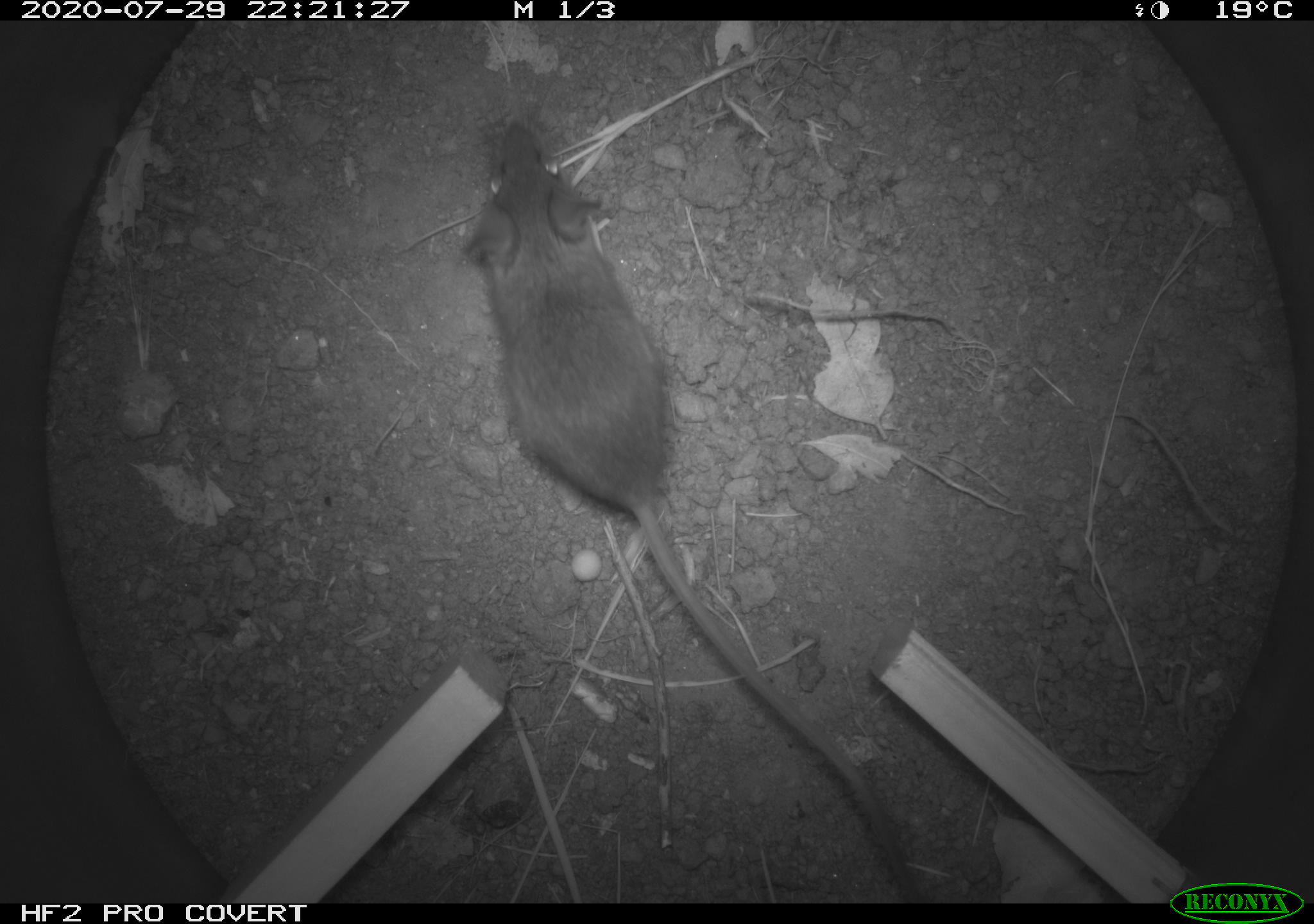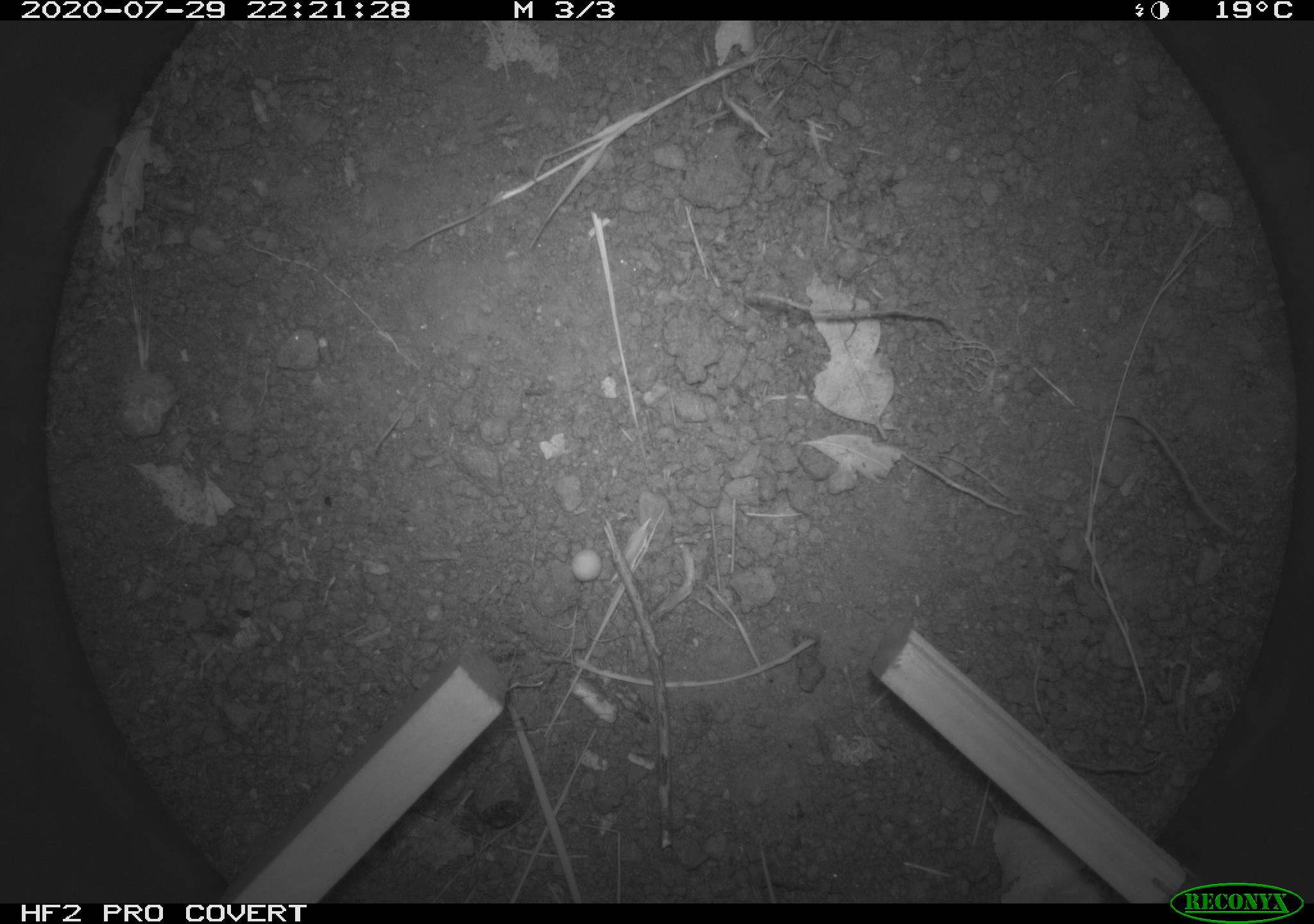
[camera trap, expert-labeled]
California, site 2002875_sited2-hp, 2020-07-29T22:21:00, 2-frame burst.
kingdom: Animalia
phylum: Chordata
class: Mammalia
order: Rodentia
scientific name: Rodentia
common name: rodent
Rodent (Rodentia).